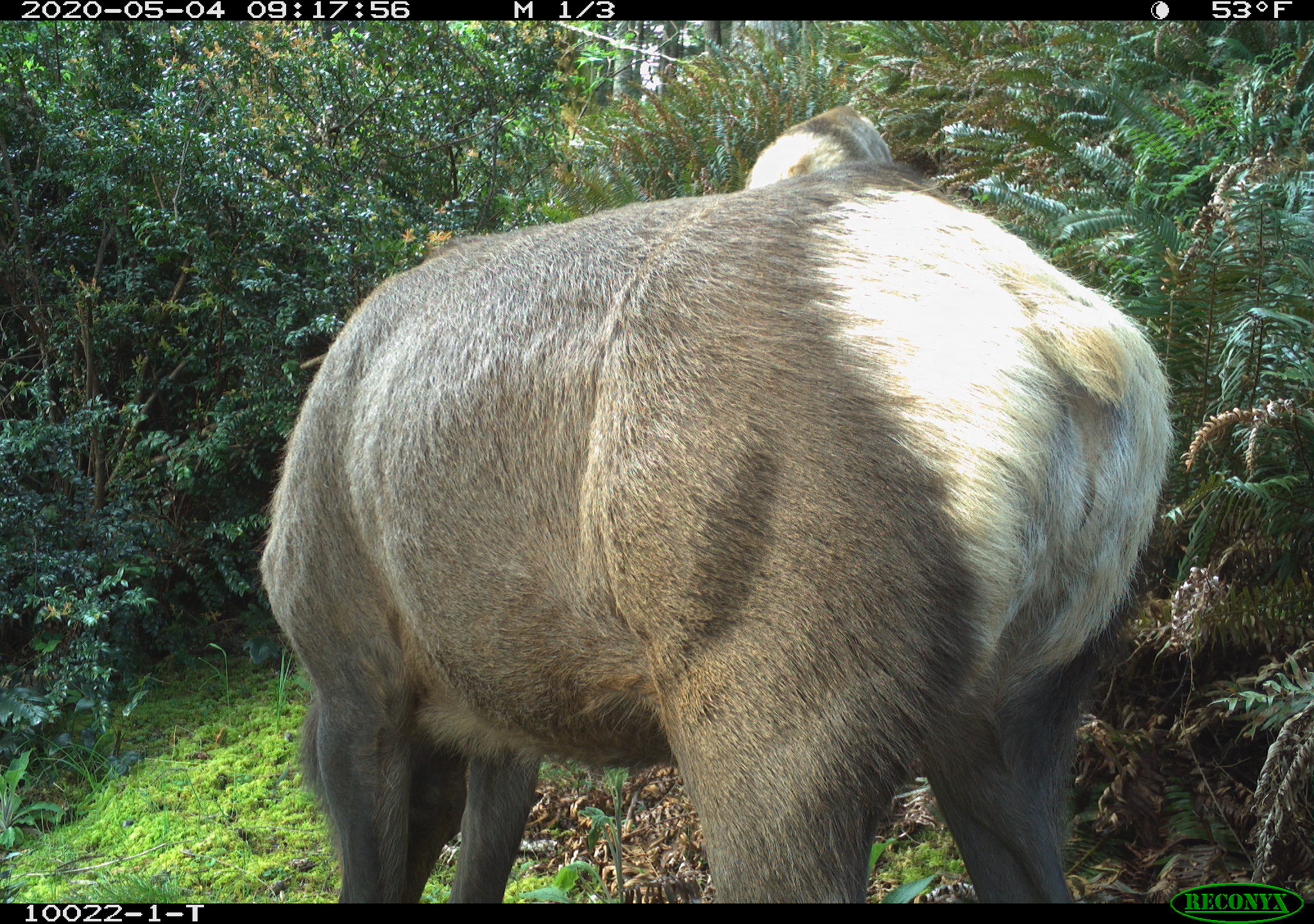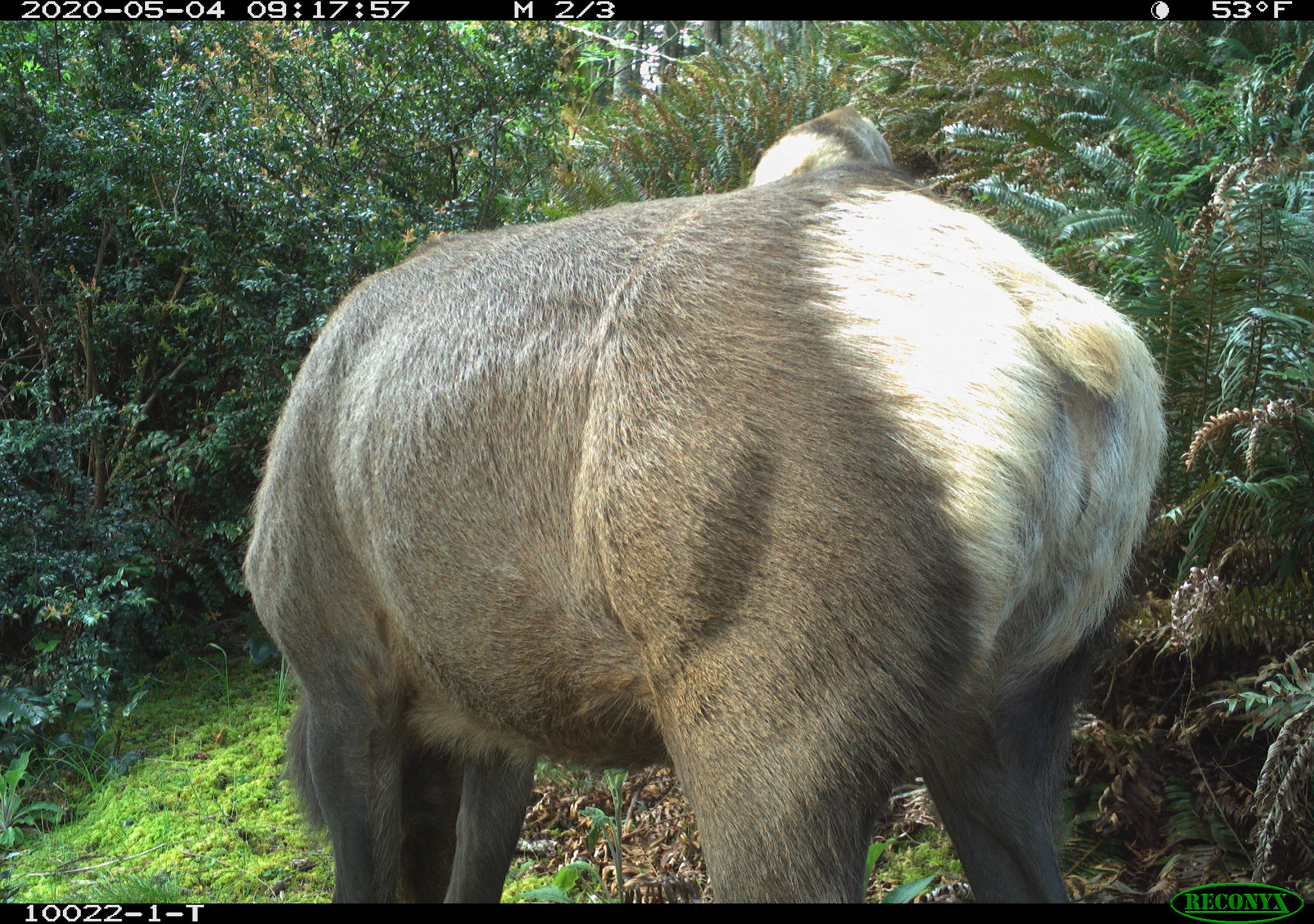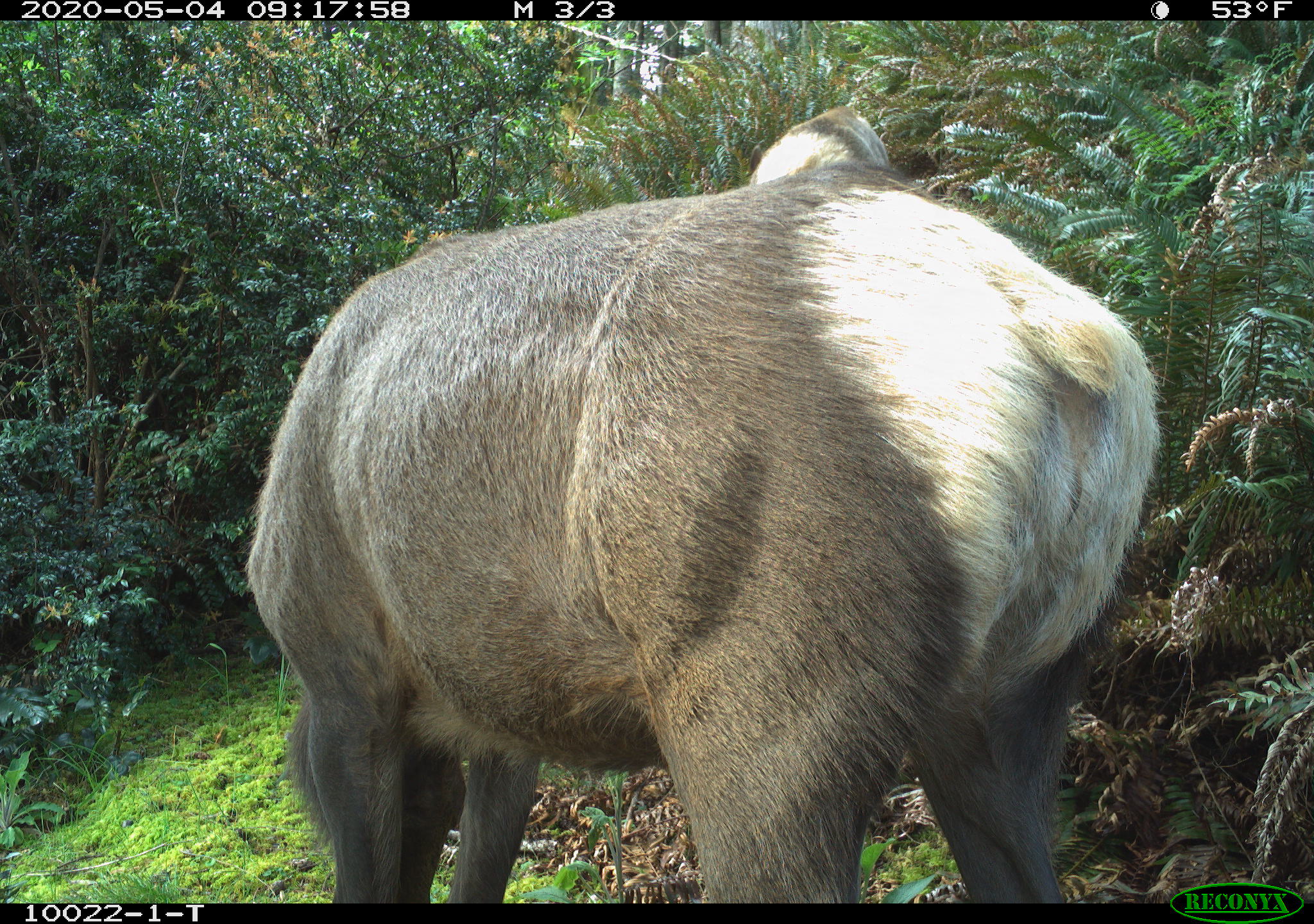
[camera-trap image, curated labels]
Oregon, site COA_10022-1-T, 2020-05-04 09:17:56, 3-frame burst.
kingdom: Animalia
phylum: Chordata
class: Mammalia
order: Artiodactyla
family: Cervidae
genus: Cervus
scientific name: Cervus canadensis roosevelti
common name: roosevelt elk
Roosevelt elk (Cervus canadensis roosevelti).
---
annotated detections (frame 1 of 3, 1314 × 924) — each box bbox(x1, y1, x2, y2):
roosevelt elk: bbox(253, 95, 1176, 880); bbox(740, 87, 958, 192)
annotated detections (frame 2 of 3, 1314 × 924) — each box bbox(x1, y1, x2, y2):
roosevelt elk: bbox(236, 88, 1166, 880); bbox(745, 84, 956, 191)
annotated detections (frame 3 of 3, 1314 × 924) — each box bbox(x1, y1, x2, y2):
roosevelt elk: bbox(234, 178, 1161, 895); bbox(746, 90, 952, 185)